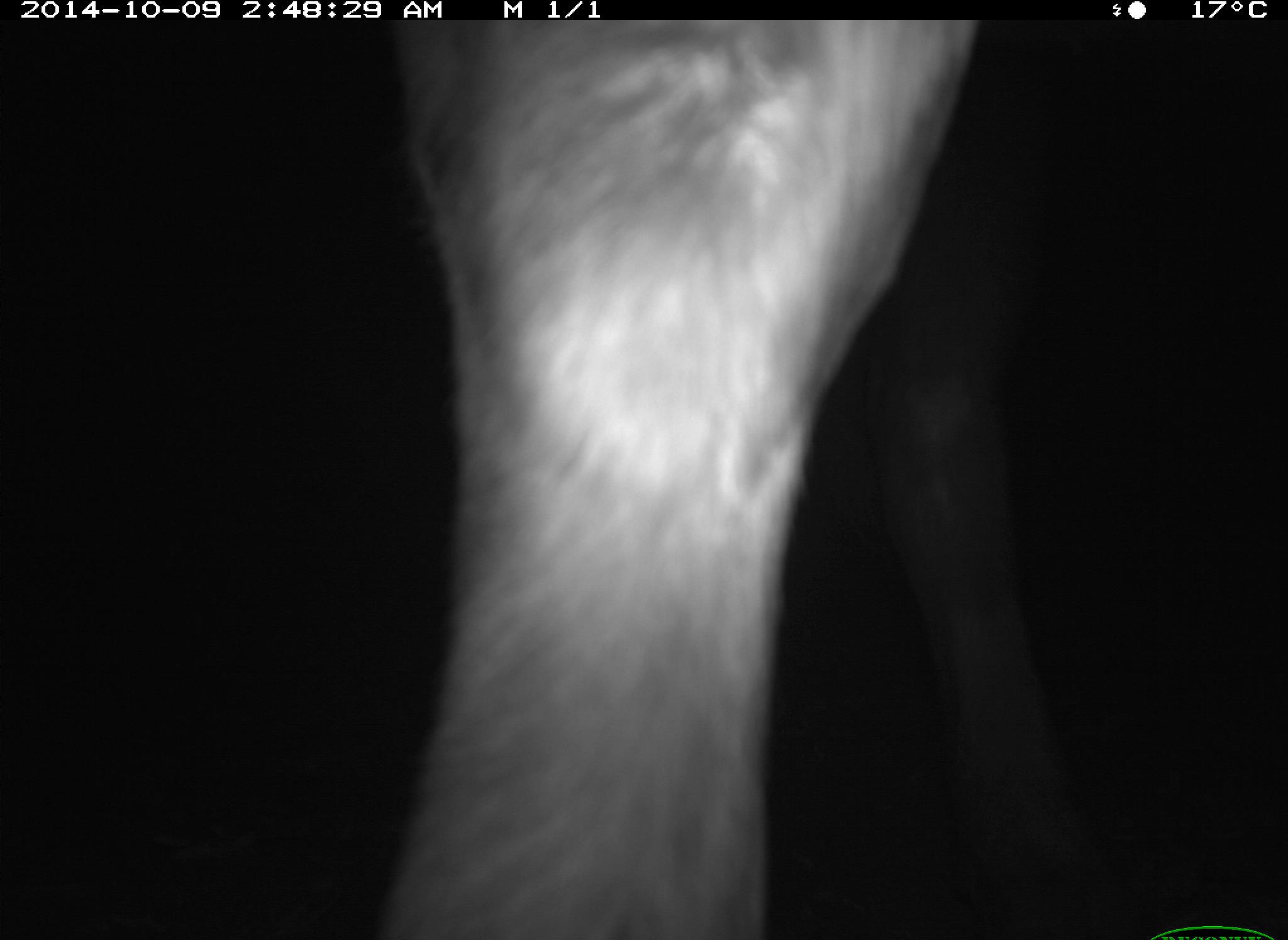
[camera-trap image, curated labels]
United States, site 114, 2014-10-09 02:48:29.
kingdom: Animalia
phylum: Chordata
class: Mammalia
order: Artiodactyla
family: Bovidae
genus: Bos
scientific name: Bos taurus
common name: cow